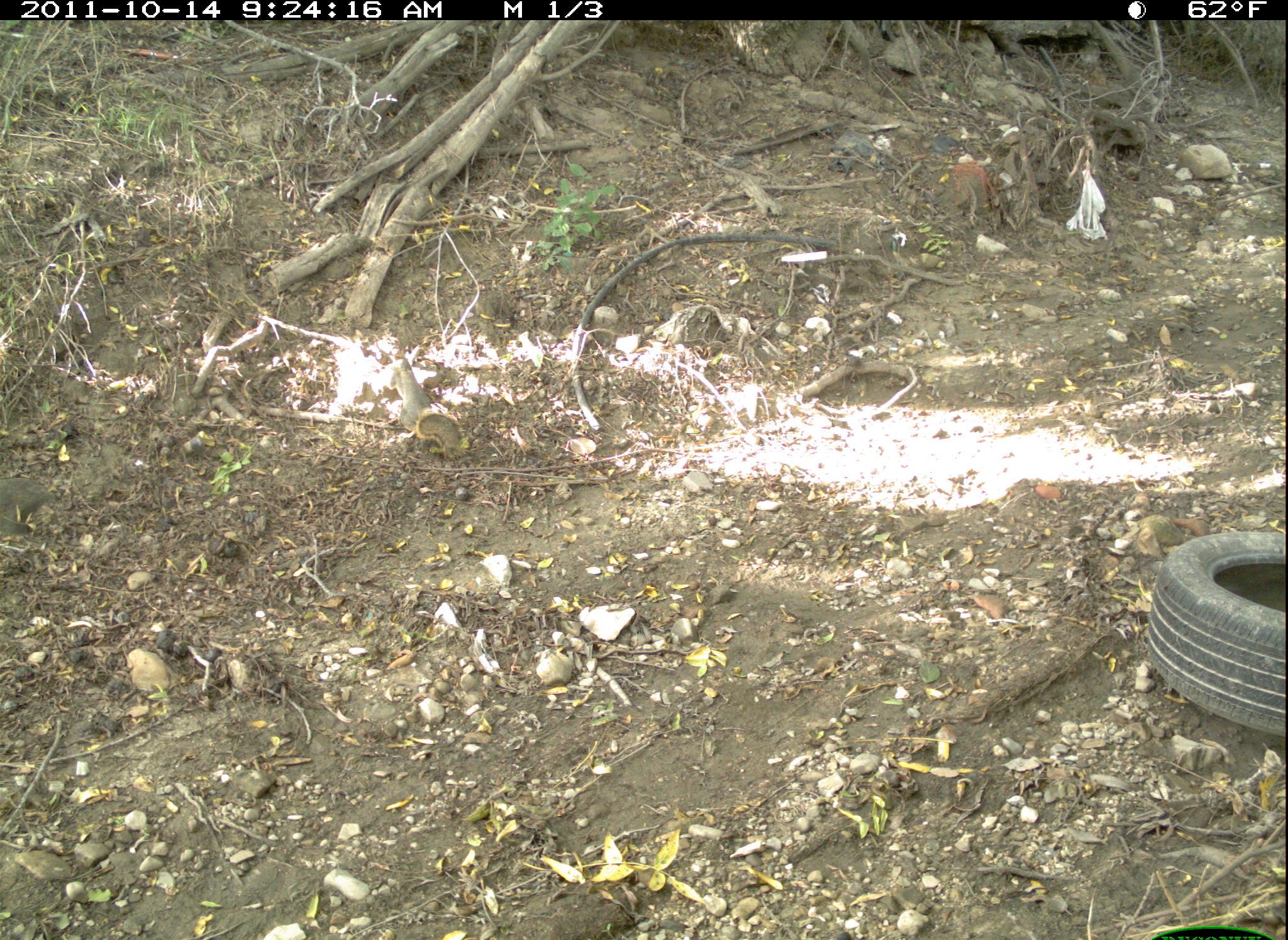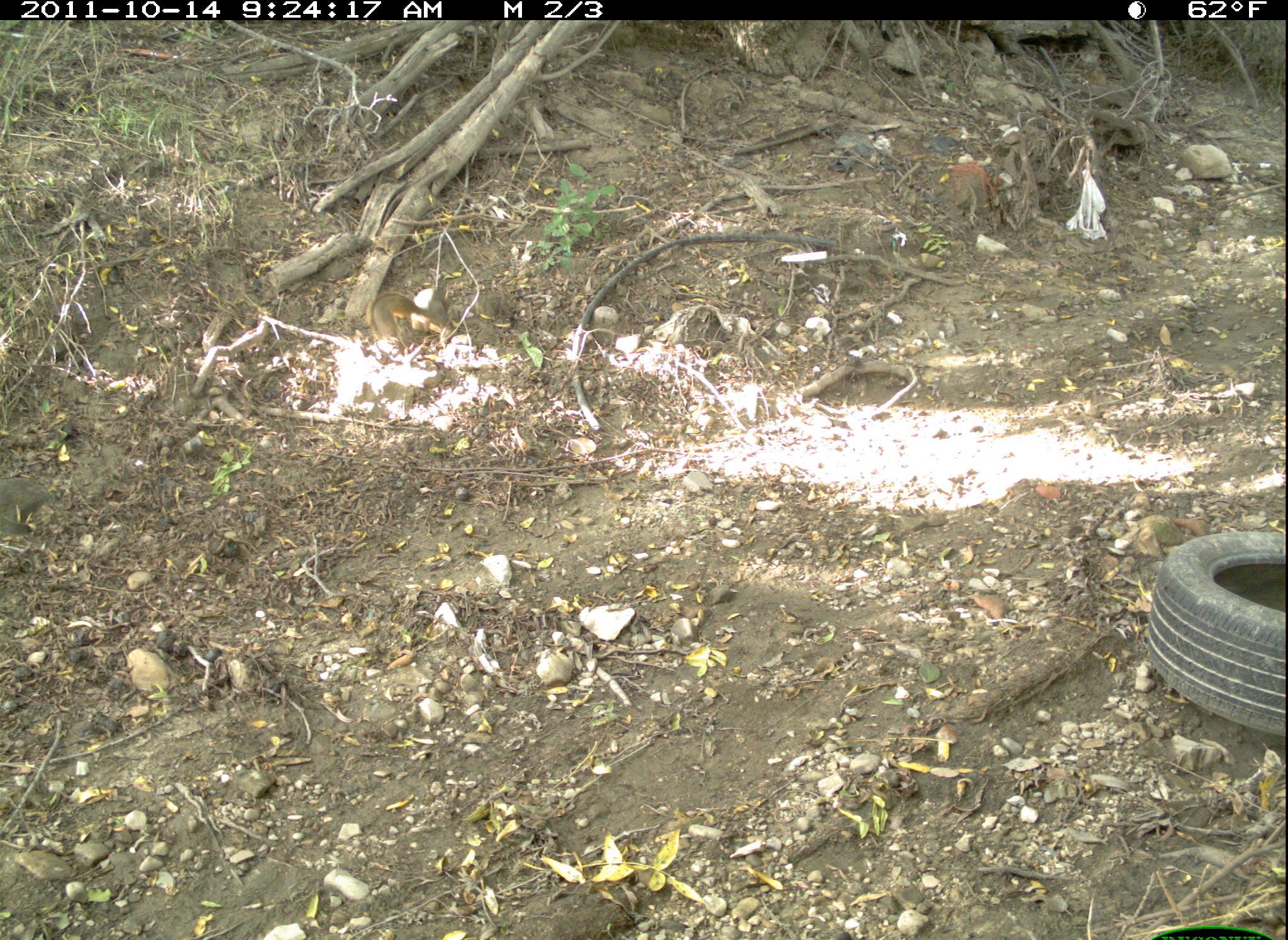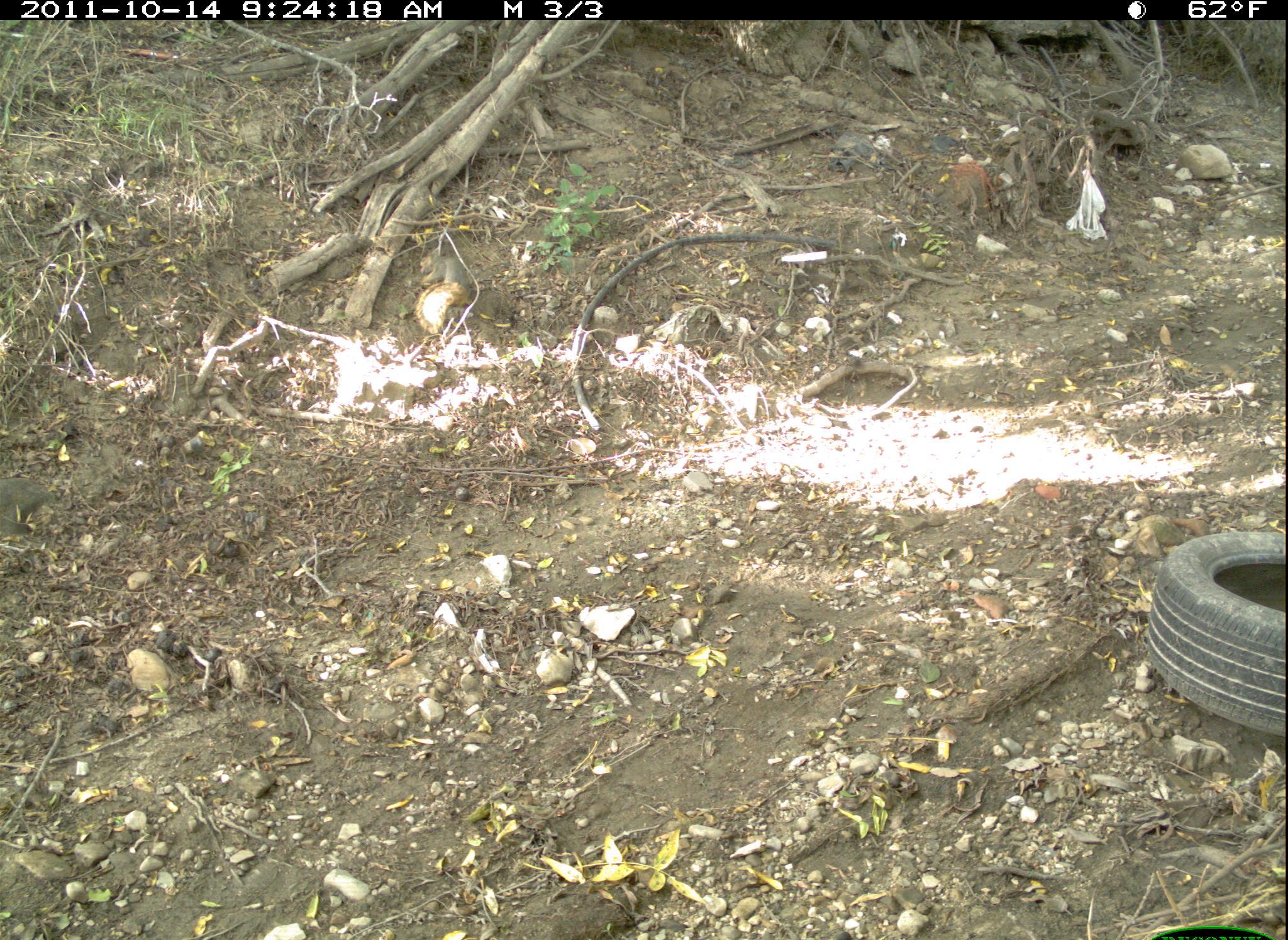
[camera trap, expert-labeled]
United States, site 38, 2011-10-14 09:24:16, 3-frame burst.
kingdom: Animalia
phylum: Chordata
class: Mammalia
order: Rodentia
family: Sciuridae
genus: Sciurus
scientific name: Sciurus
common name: squirrel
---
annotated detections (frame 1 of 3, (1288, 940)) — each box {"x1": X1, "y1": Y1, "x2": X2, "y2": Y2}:
squirrel: {"x1": 383, "y1": 370, "x2": 467, "y2": 496}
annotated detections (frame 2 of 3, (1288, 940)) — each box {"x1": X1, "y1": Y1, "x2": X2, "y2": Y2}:
squirrel: {"x1": 365, "y1": 272, "x2": 467, "y2": 356}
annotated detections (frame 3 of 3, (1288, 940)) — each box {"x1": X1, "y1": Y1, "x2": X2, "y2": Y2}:
squirrel: {"x1": 401, "y1": 234, "x2": 510, "y2": 343}